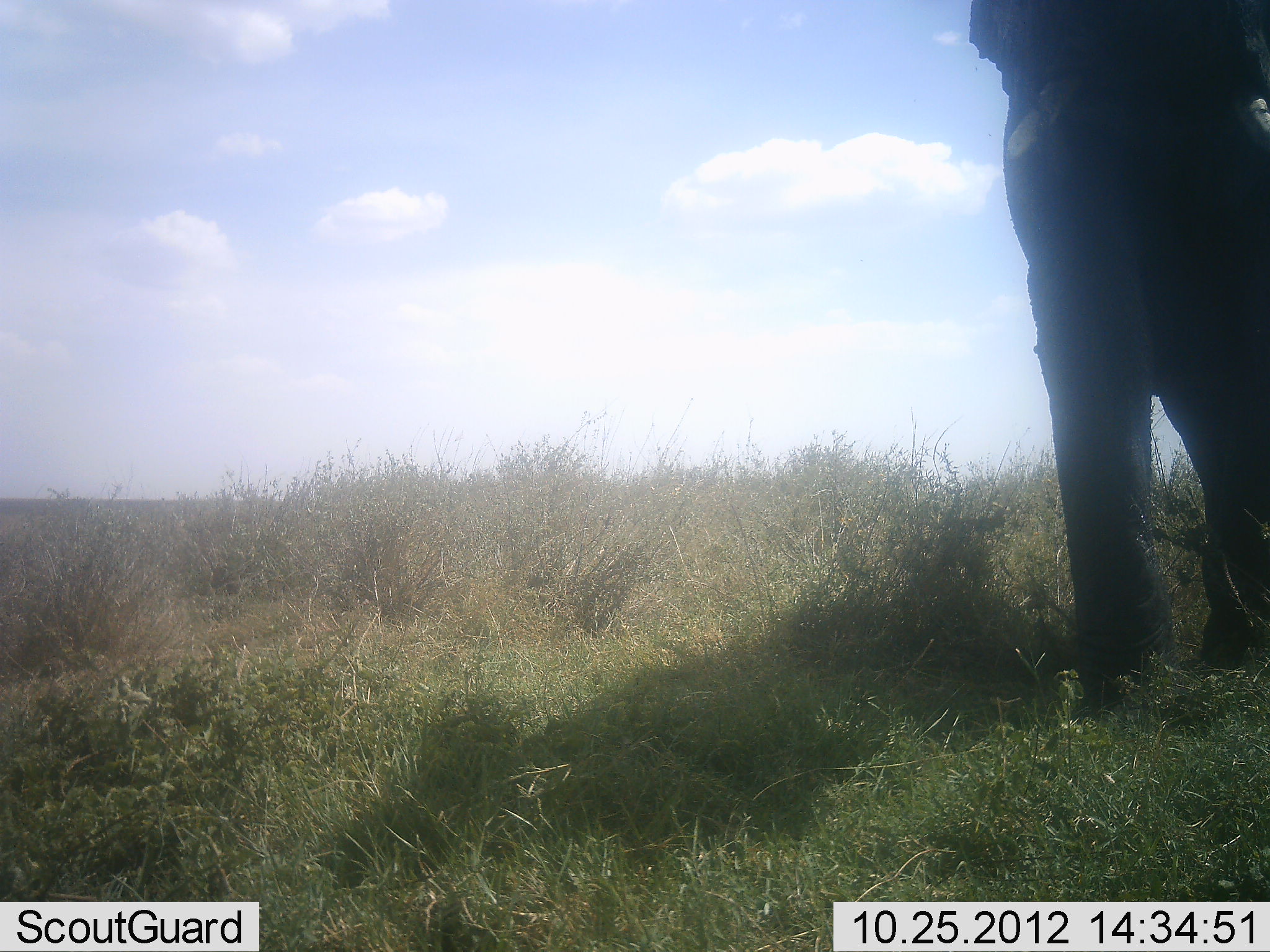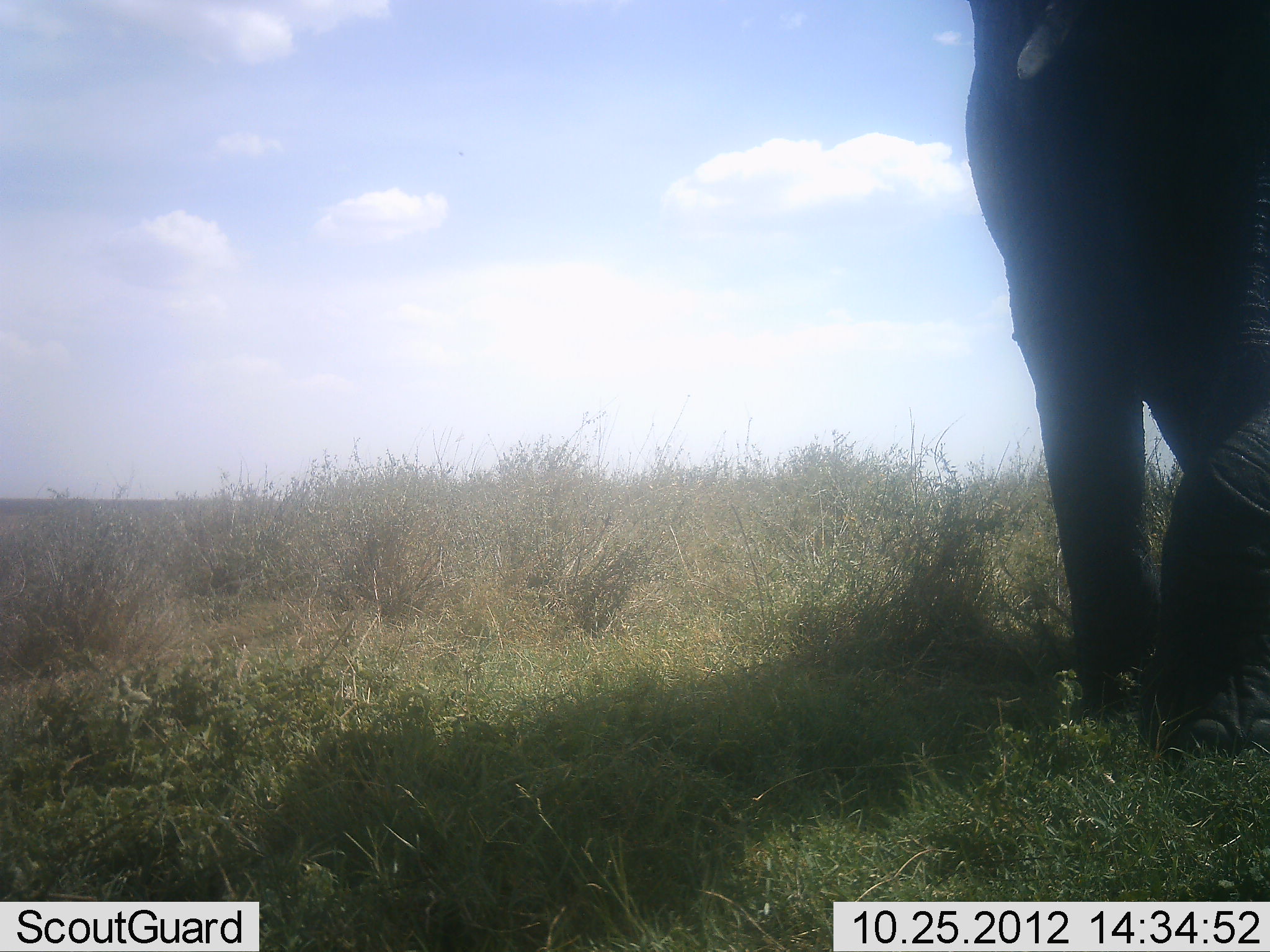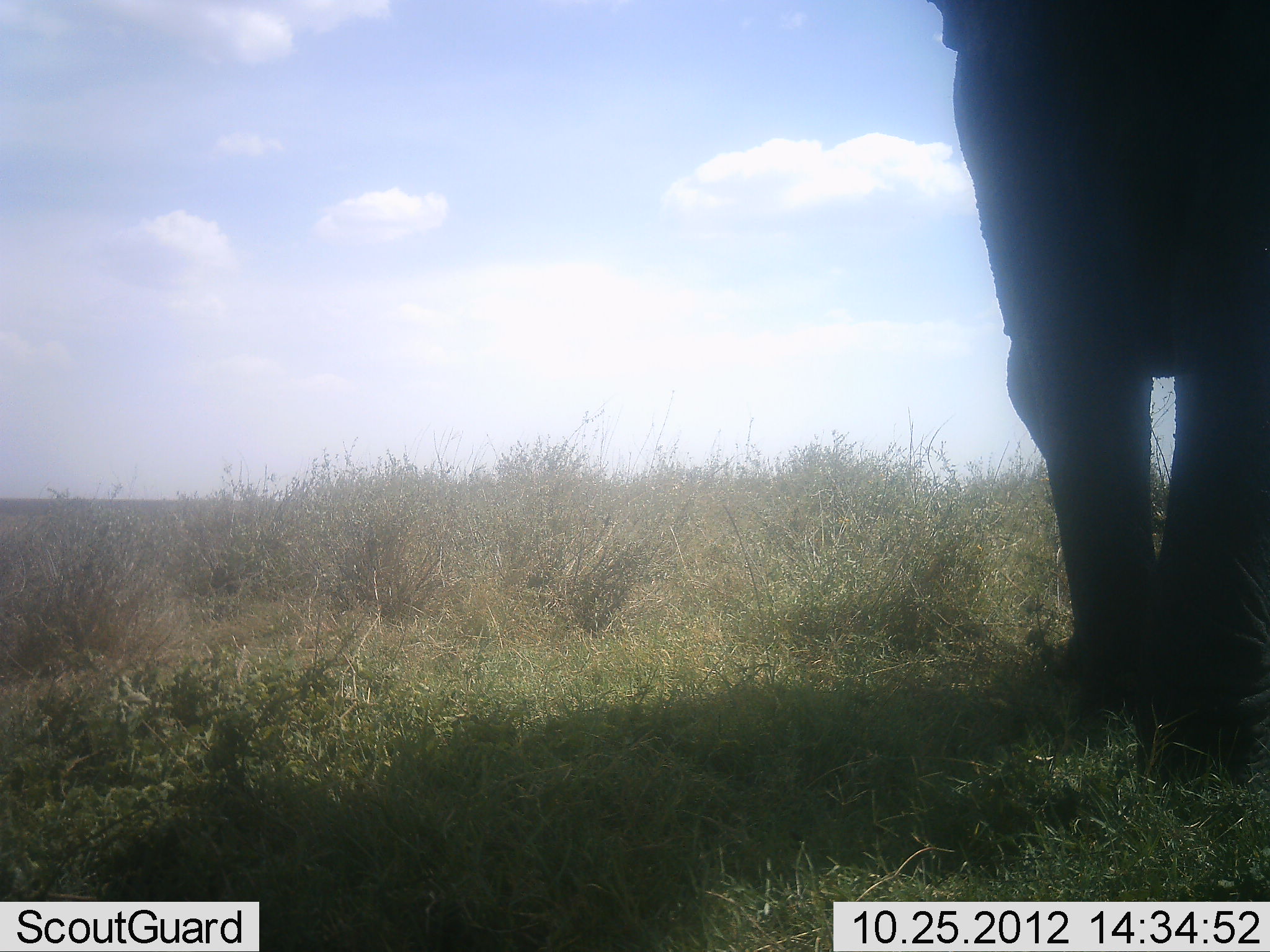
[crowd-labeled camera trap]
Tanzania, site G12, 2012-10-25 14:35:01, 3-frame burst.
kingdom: Animalia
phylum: Chordata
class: Mammalia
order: Proboscidea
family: Elephantidae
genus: Loxodonta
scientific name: Loxodonta africana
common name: african bush elephant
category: elephant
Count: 1.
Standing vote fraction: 20%.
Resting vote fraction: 0%.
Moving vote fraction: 80%.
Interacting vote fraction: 0%.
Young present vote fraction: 0%.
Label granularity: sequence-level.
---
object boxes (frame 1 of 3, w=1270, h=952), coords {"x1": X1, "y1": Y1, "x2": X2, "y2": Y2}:
animal: {"x1": 970, "y1": 2, "x2": 1270, "y2": 714}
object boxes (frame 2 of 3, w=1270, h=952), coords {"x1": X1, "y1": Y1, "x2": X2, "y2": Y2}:
animal: {"x1": 966, "y1": 2, "x2": 1270, "y2": 765}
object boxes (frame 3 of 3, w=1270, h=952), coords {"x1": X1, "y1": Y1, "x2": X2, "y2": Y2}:
animal: {"x1": 931, "y1": 0, "x2": 1270, "y2": 785}